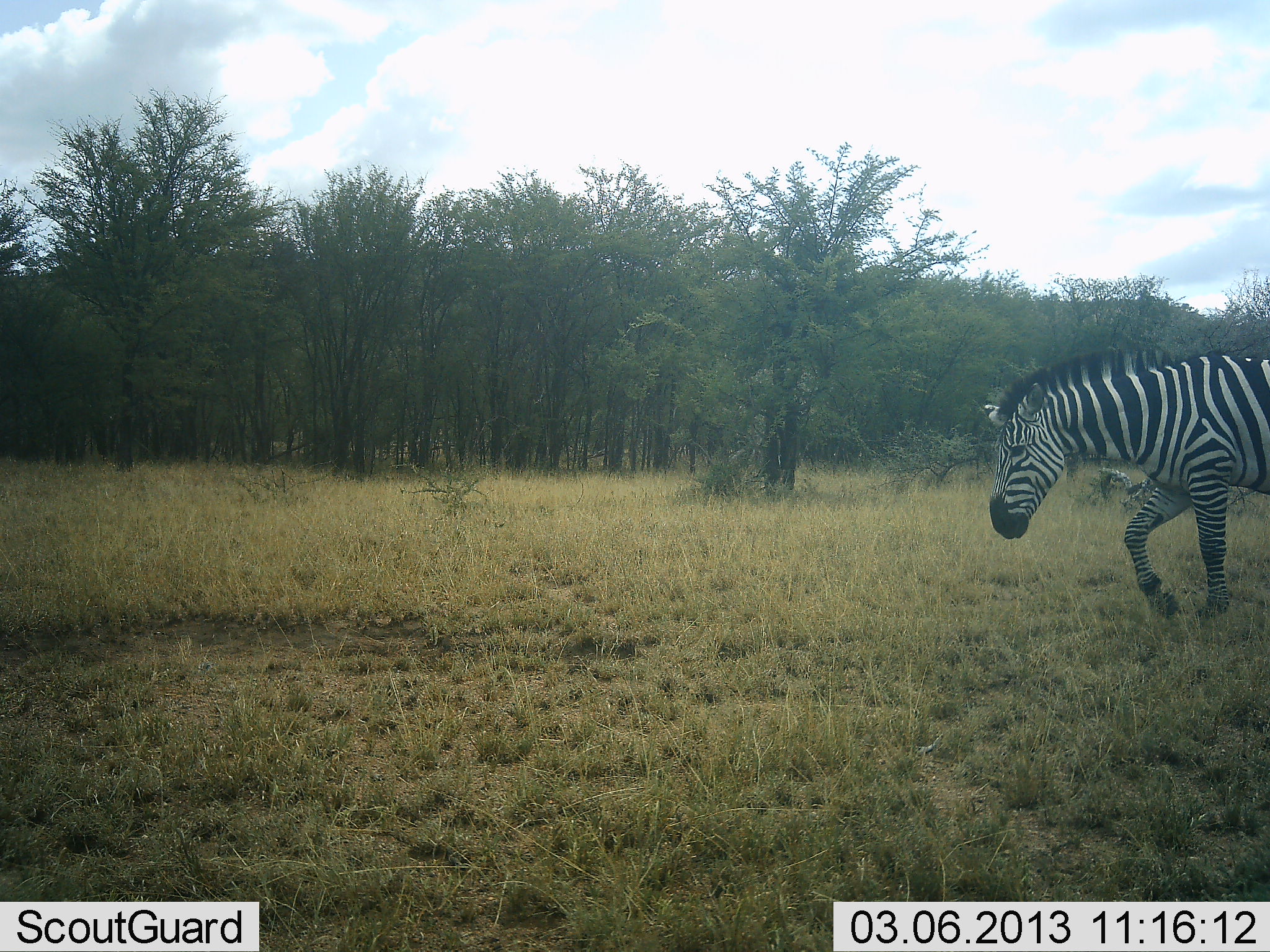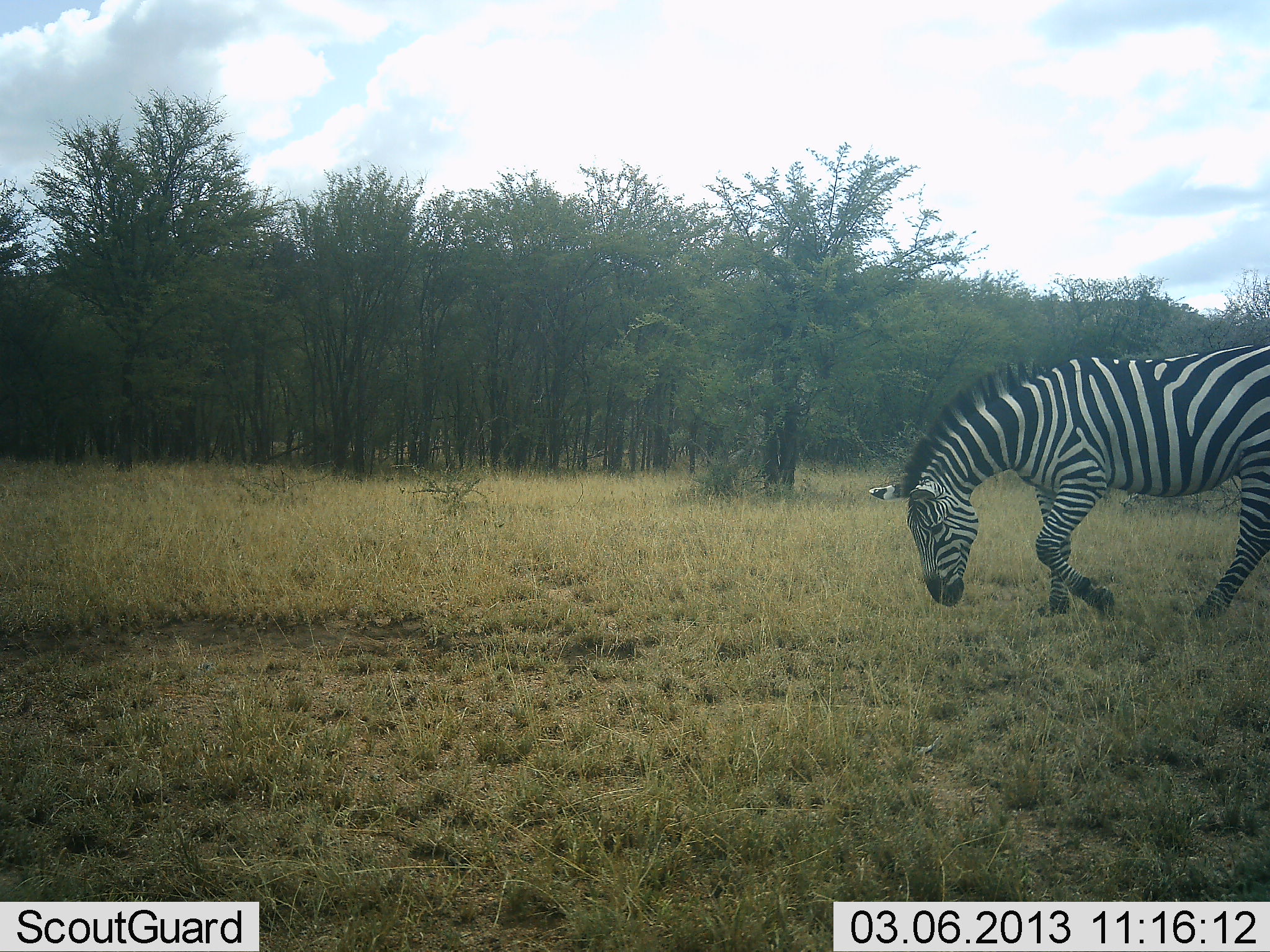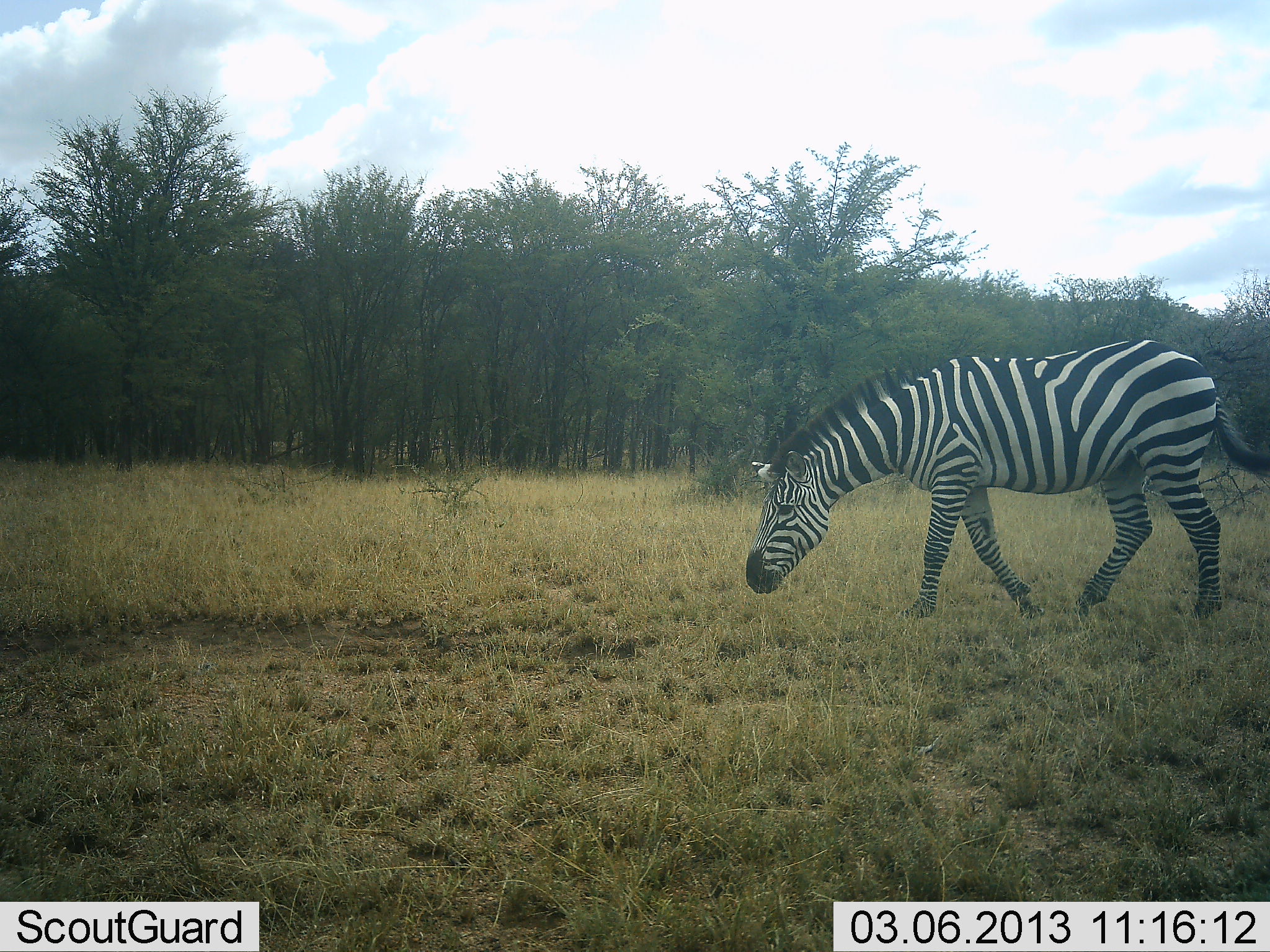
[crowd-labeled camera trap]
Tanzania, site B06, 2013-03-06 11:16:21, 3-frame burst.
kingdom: Animalia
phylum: Chordata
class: Mammalia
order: Perissodactyla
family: Equidae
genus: Equus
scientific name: Equus quagga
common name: plains zebra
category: zebra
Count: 1.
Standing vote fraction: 0%.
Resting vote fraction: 0%.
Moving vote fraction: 100%.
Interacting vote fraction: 0%.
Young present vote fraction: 0%.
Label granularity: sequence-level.